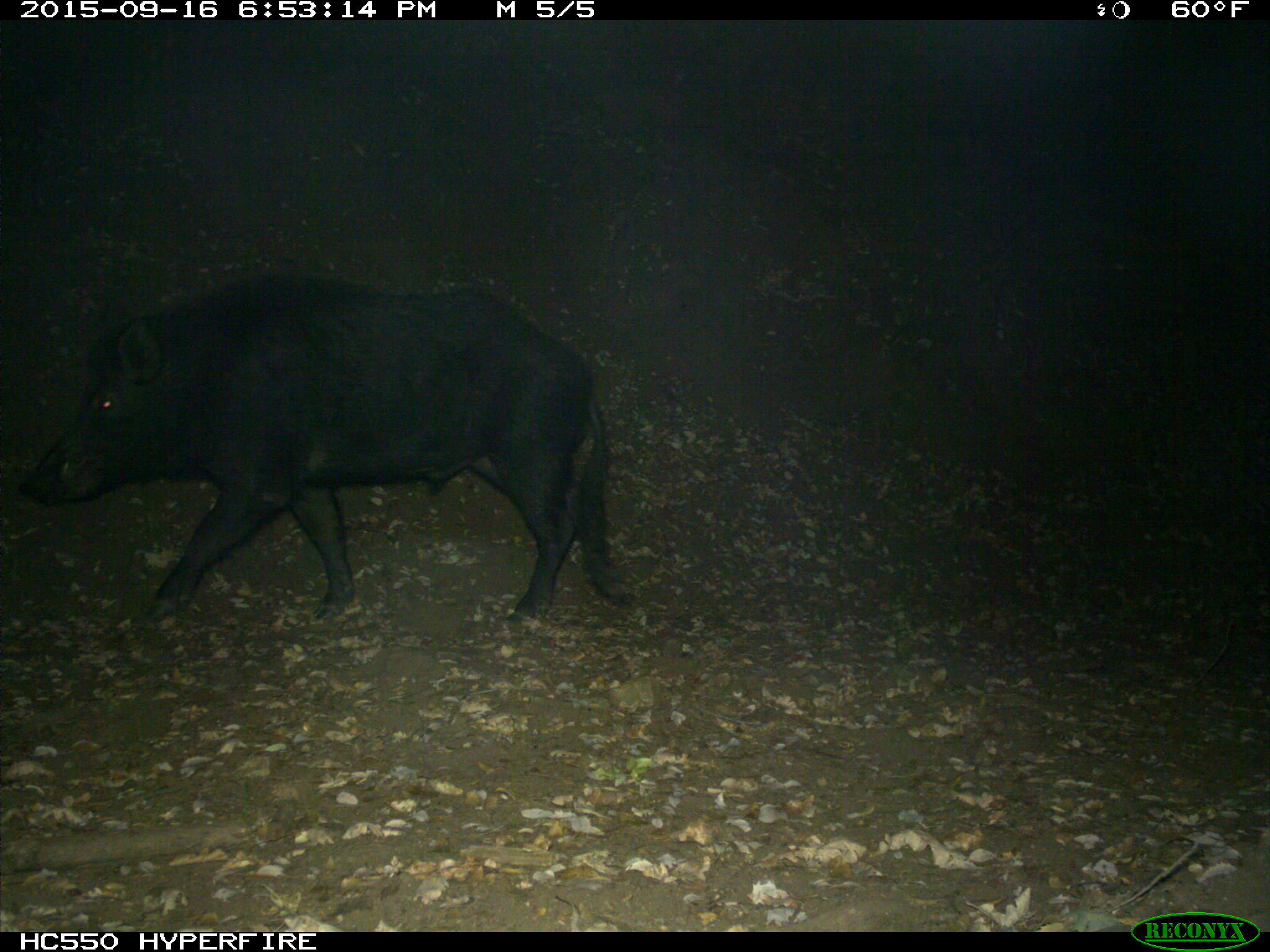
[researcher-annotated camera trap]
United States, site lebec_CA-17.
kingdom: Animalia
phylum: Chordata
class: Mammalia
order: Artiodactyla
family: Suidae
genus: Sus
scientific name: Sus scrofa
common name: wild boar